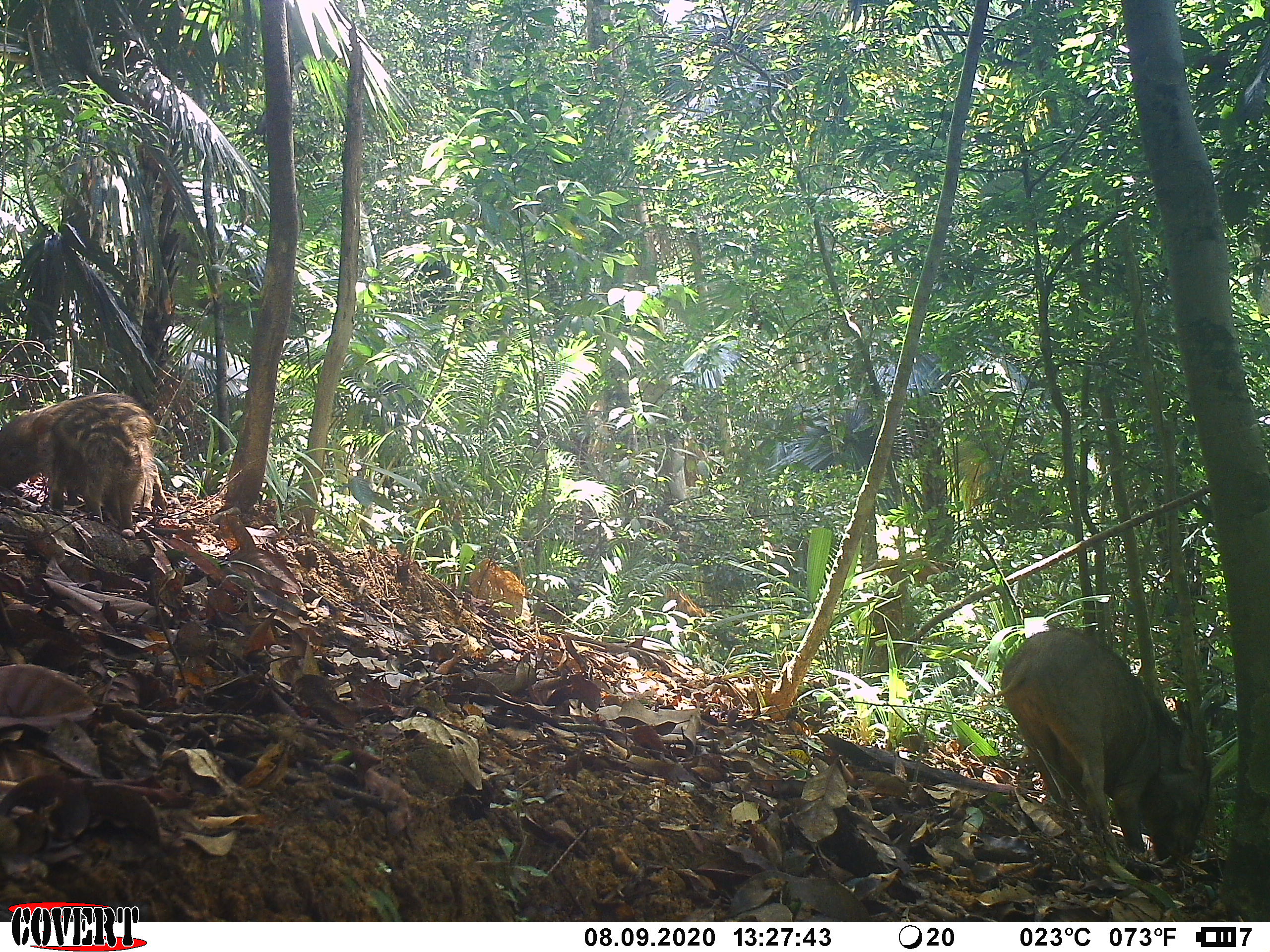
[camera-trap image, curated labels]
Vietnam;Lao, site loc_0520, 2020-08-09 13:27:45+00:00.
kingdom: Animalia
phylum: Chordata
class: Mammalia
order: Artiodactyla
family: Suidae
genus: Sus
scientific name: Sus scrofa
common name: eurasian wild pig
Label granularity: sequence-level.